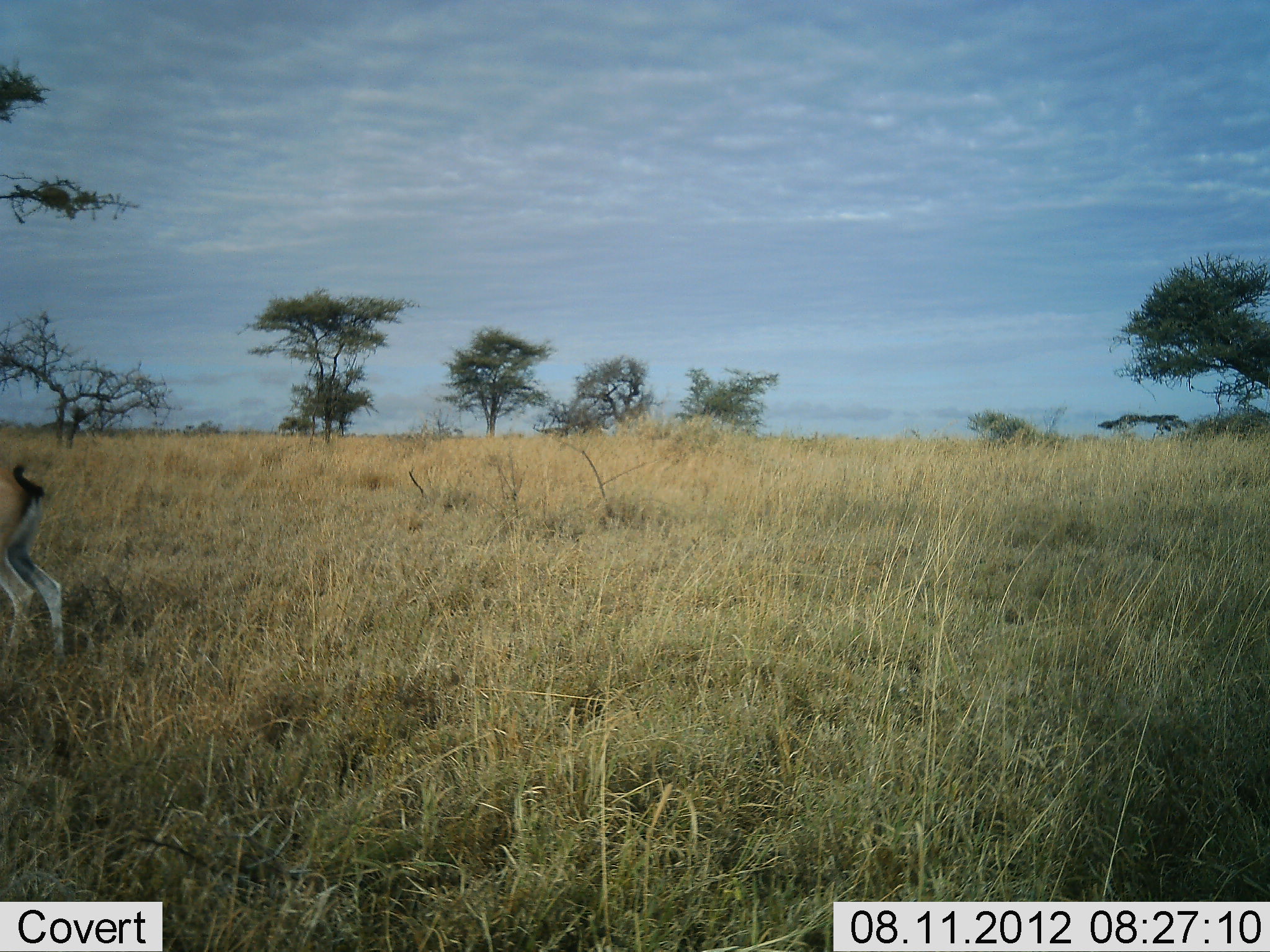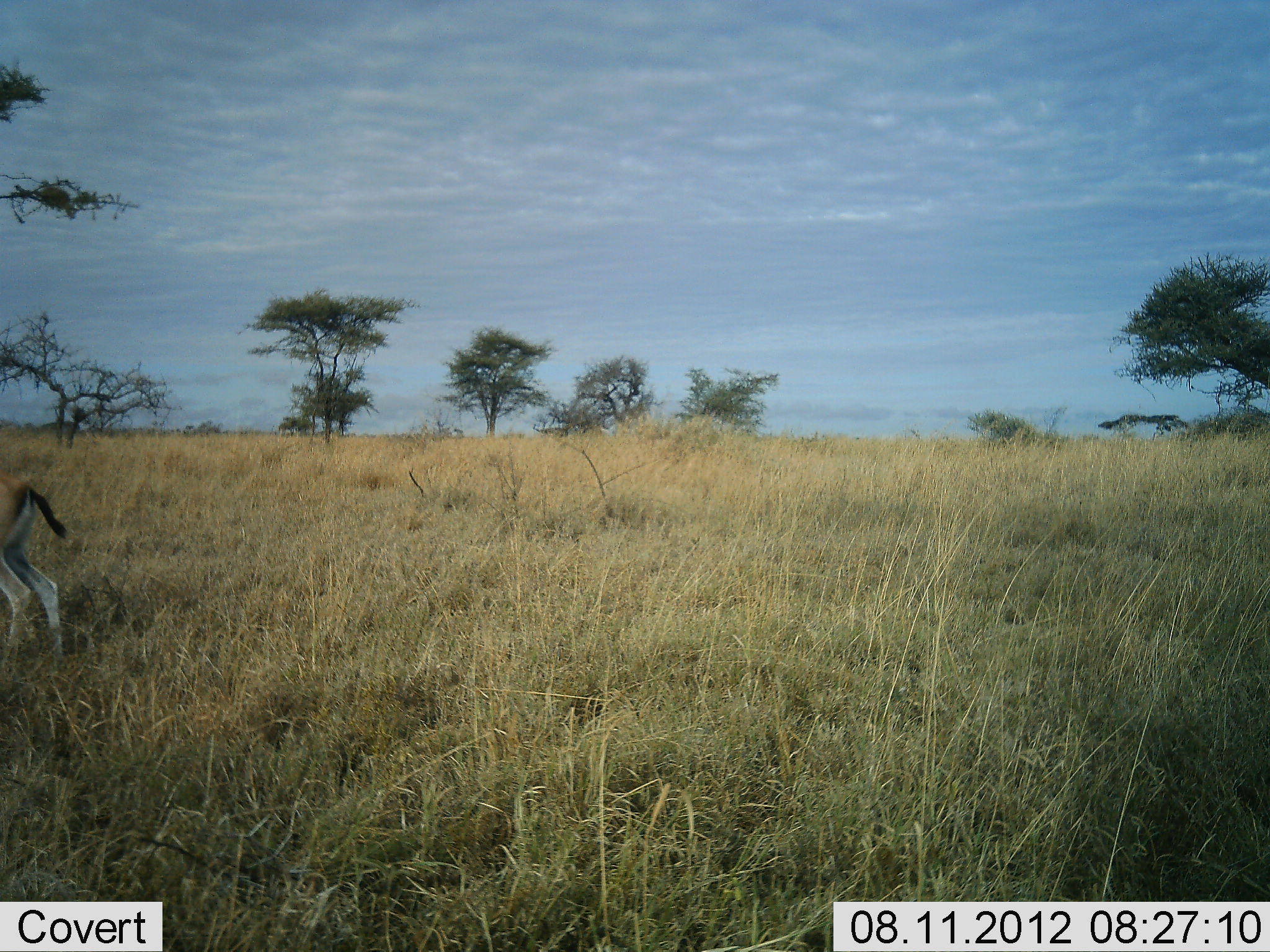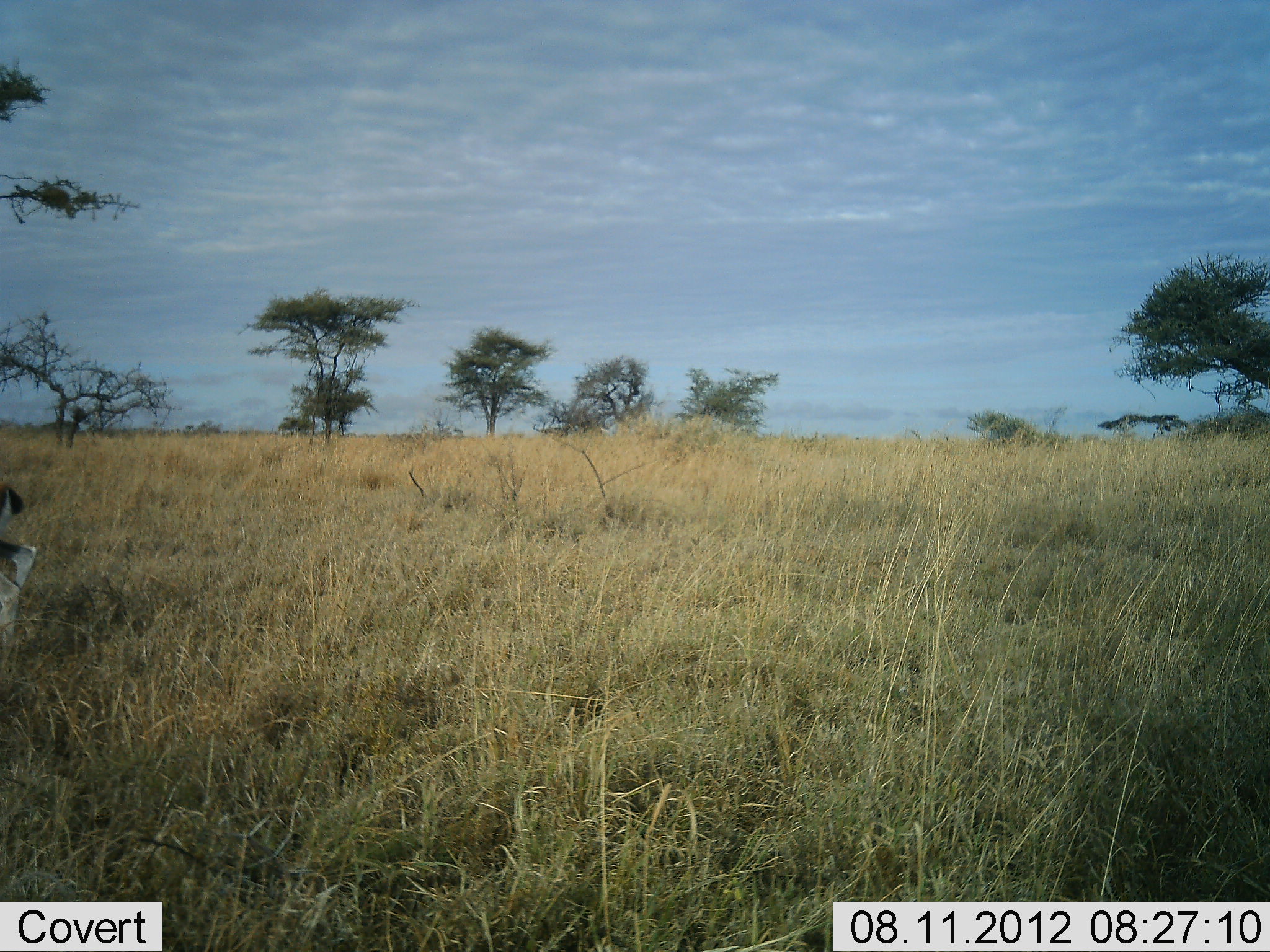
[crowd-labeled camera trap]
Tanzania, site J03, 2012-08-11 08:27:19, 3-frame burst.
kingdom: Animalia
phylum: Chordata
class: Mammalia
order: Artiodactyla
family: Bovidae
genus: Eudorcas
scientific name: Eudorcas thomsonii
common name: thomson's gazelle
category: gazellethomsons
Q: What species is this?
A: Gazellethomsons (thomson's gazelle) (Eudorcas thomsonii).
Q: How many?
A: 1.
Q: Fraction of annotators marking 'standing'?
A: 60%.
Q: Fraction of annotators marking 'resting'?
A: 0%.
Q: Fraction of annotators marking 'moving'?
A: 40%.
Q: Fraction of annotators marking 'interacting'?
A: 0%.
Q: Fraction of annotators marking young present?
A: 0%.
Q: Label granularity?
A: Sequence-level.